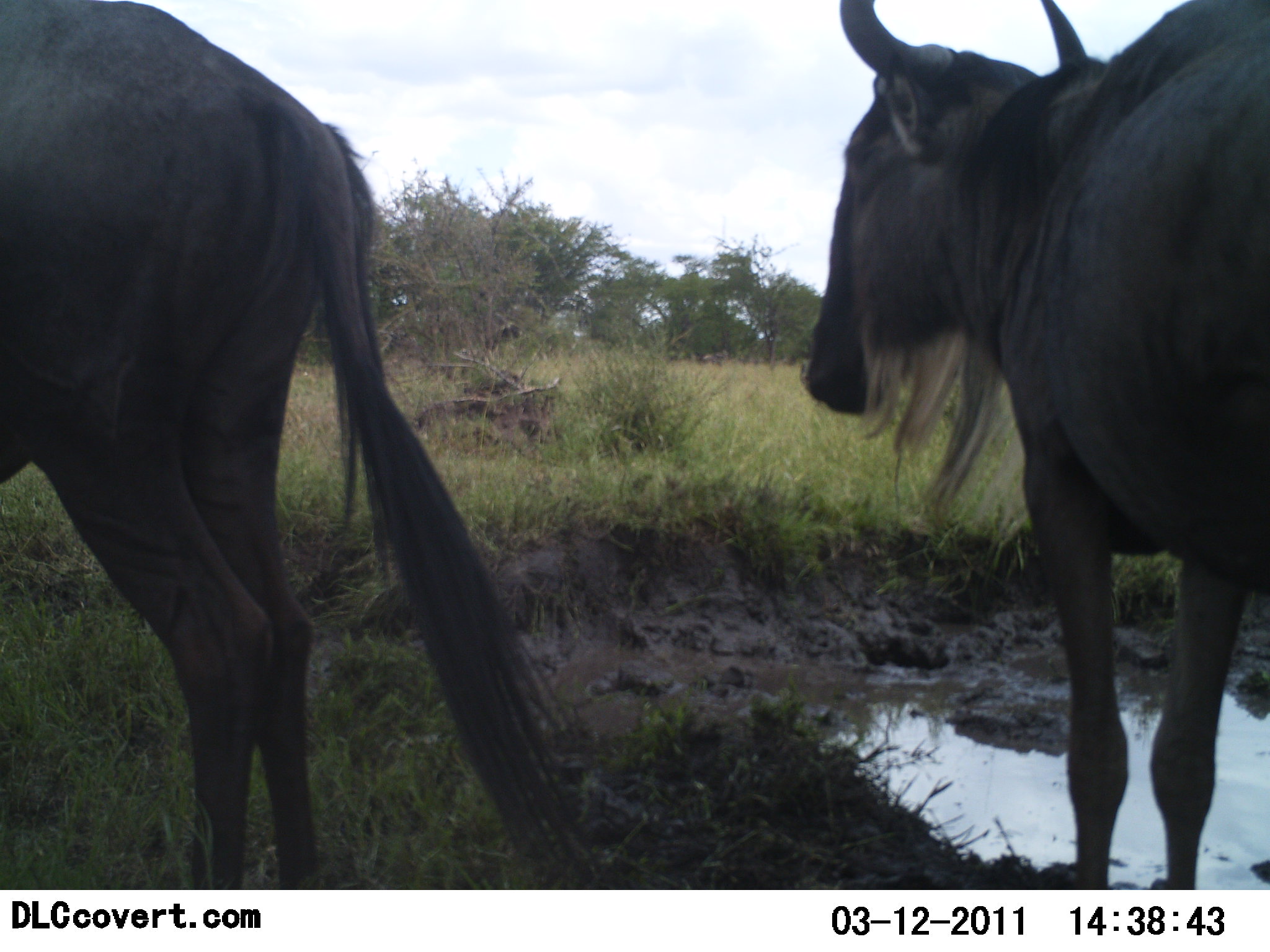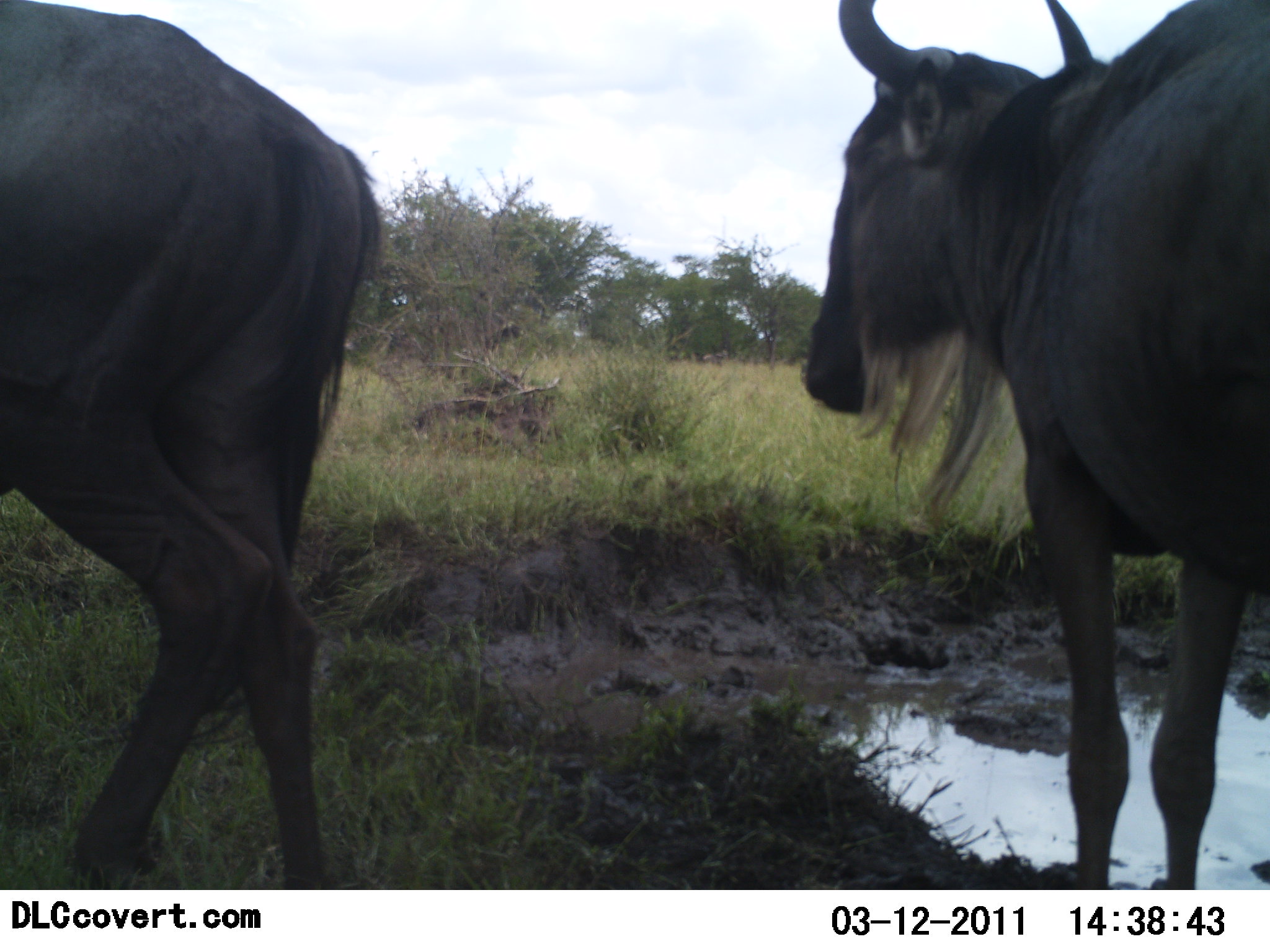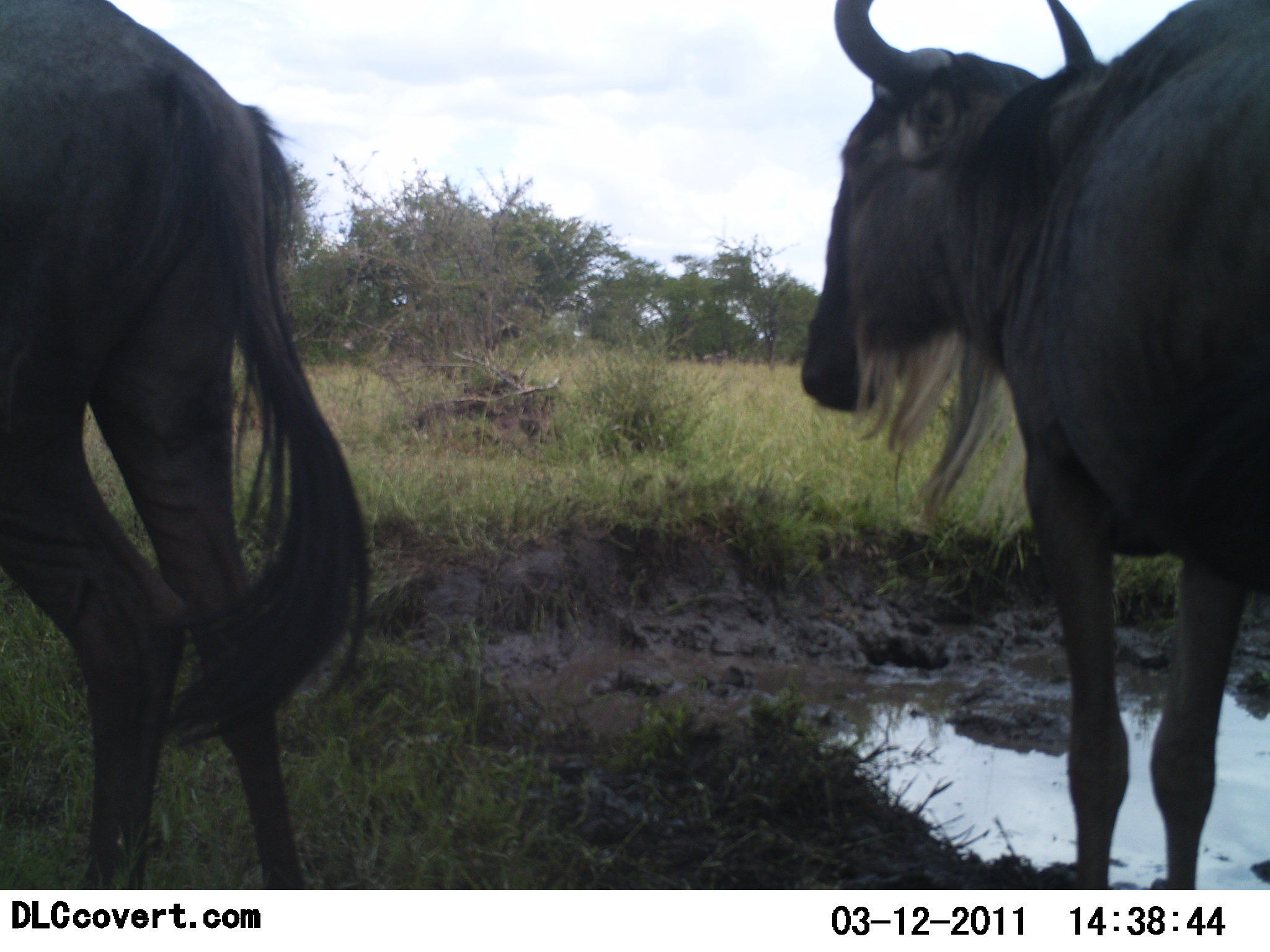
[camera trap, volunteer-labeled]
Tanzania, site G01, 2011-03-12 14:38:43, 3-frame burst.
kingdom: Animalia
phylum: Chordata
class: Mammalia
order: Artiodactyla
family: Bovidae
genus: Connochaetes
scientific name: Connochaetes taurinus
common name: blue wildebeest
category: wildebeest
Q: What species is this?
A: Wildebeest (blue wildebeest) (Connochaetes taurinus).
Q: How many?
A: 2.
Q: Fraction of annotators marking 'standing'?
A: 100%.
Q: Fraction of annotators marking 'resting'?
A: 0%.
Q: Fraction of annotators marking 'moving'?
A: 31%.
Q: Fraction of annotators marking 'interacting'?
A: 0%.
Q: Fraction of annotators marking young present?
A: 0%.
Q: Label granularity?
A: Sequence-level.